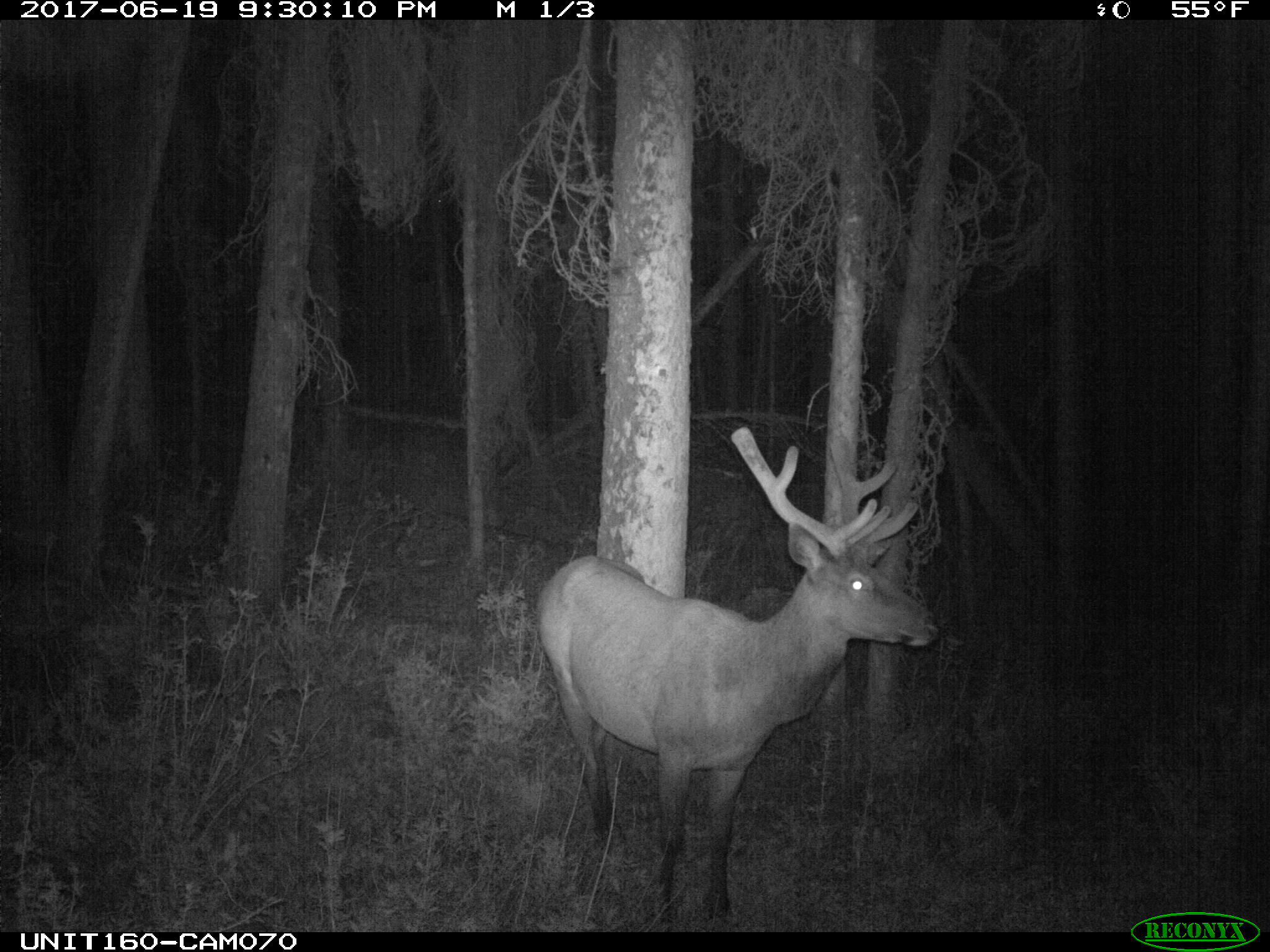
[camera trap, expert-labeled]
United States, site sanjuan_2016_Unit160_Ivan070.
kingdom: Animalia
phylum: Chordata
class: Mammalia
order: Artiodactyla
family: Cervidae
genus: Cervus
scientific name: Cervus elaphus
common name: red deer